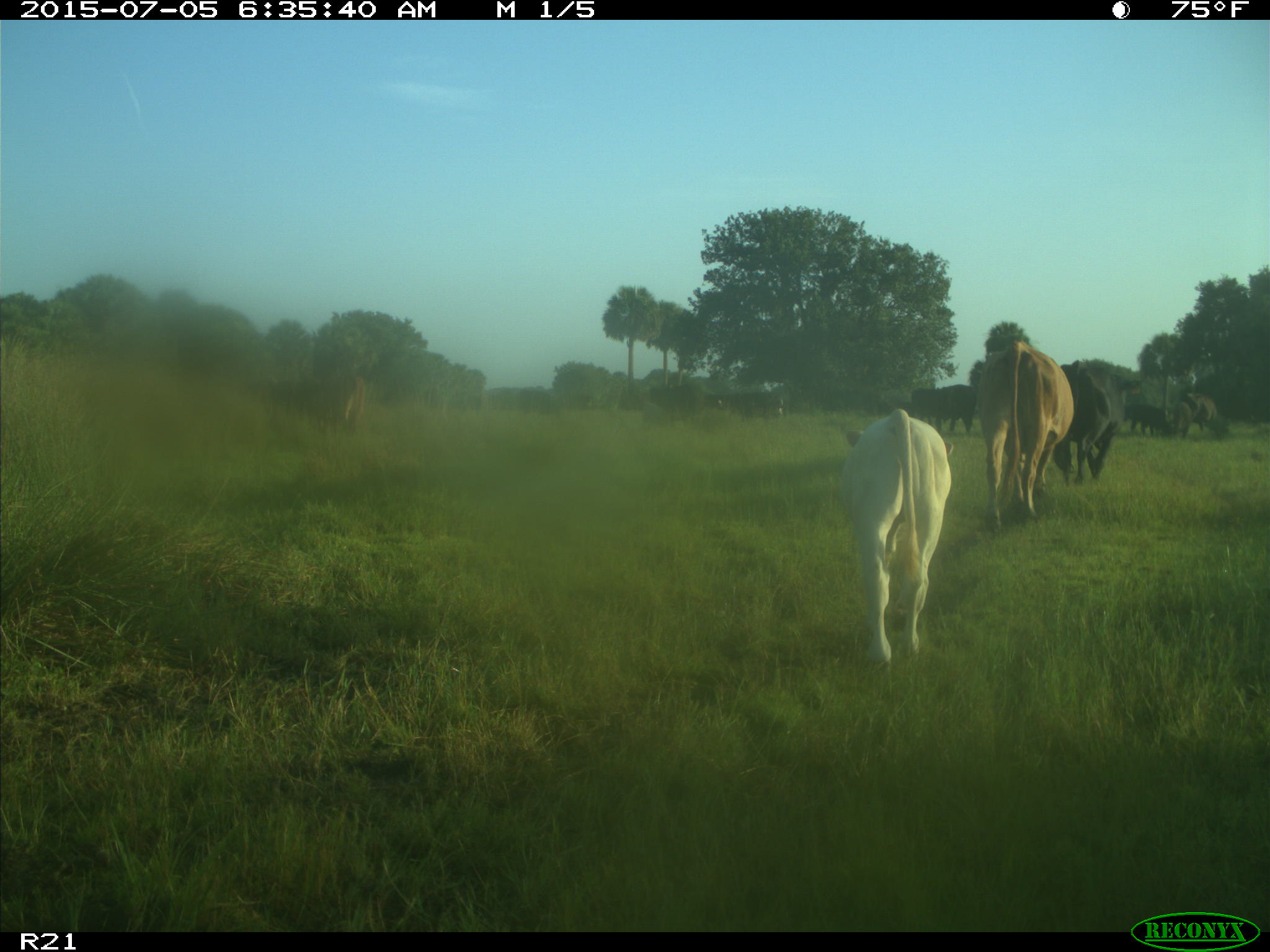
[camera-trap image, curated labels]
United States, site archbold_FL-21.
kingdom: Animalia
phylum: Chordata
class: Mammalia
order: Artiodactyla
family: Bovidae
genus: Bos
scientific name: Bos taurus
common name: domestic cow